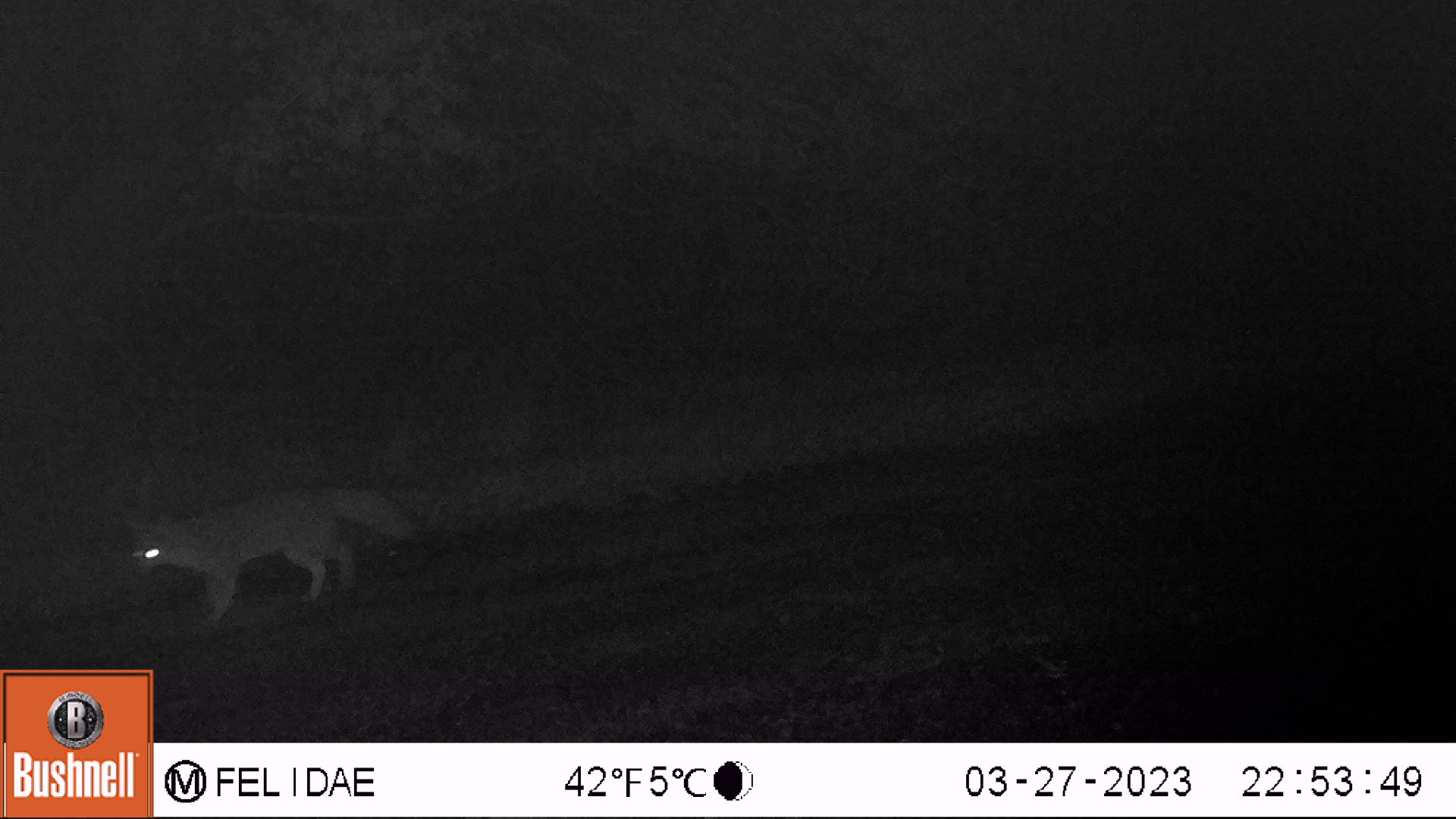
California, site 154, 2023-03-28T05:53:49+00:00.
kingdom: Animalia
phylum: Chordata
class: Mammalia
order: Carnivora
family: Canidae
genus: Urocyon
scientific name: Urocyon cinereoargenteus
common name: gray fox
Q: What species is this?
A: Gray fox (Urocyon cinereoargenteus).